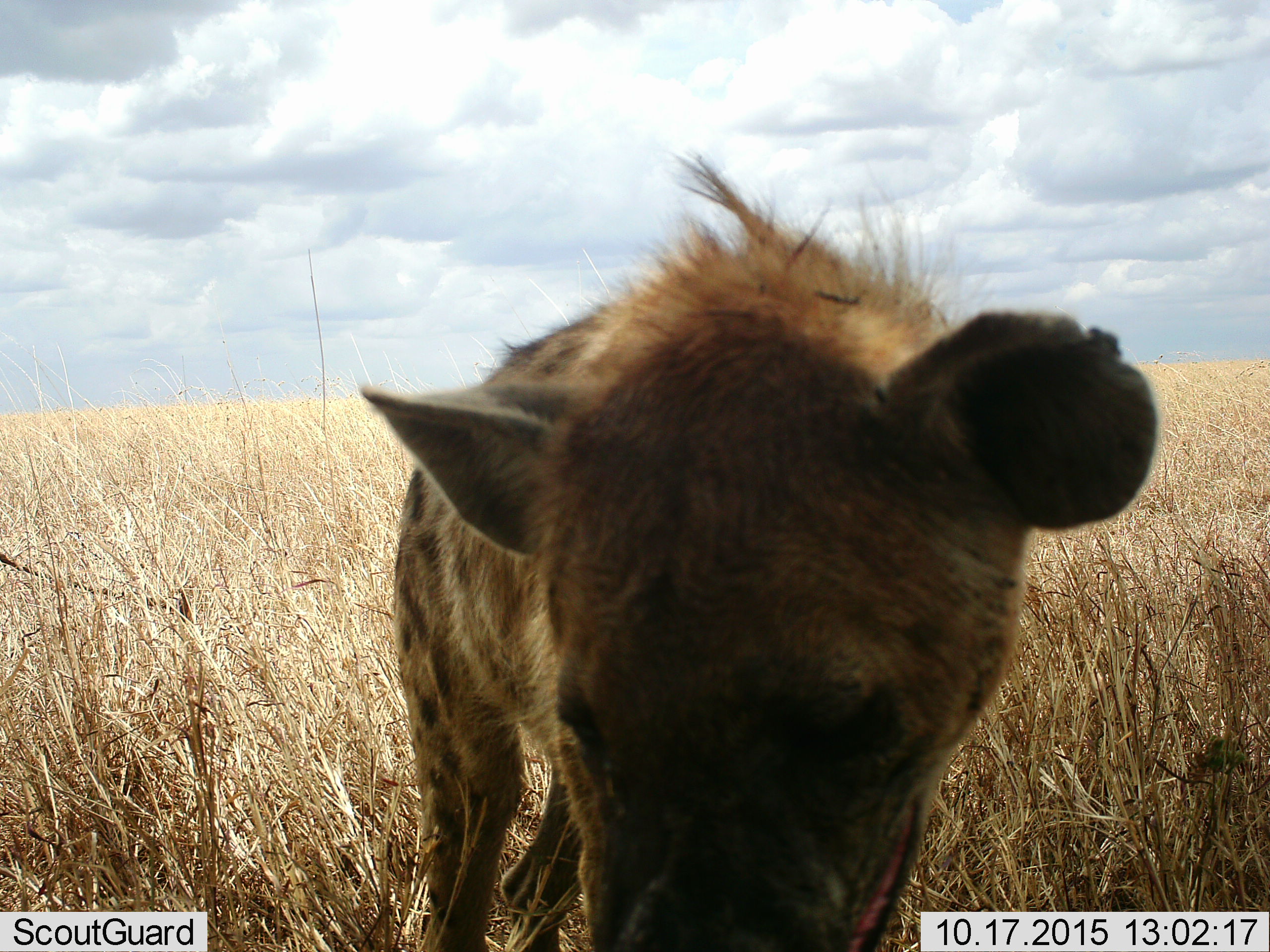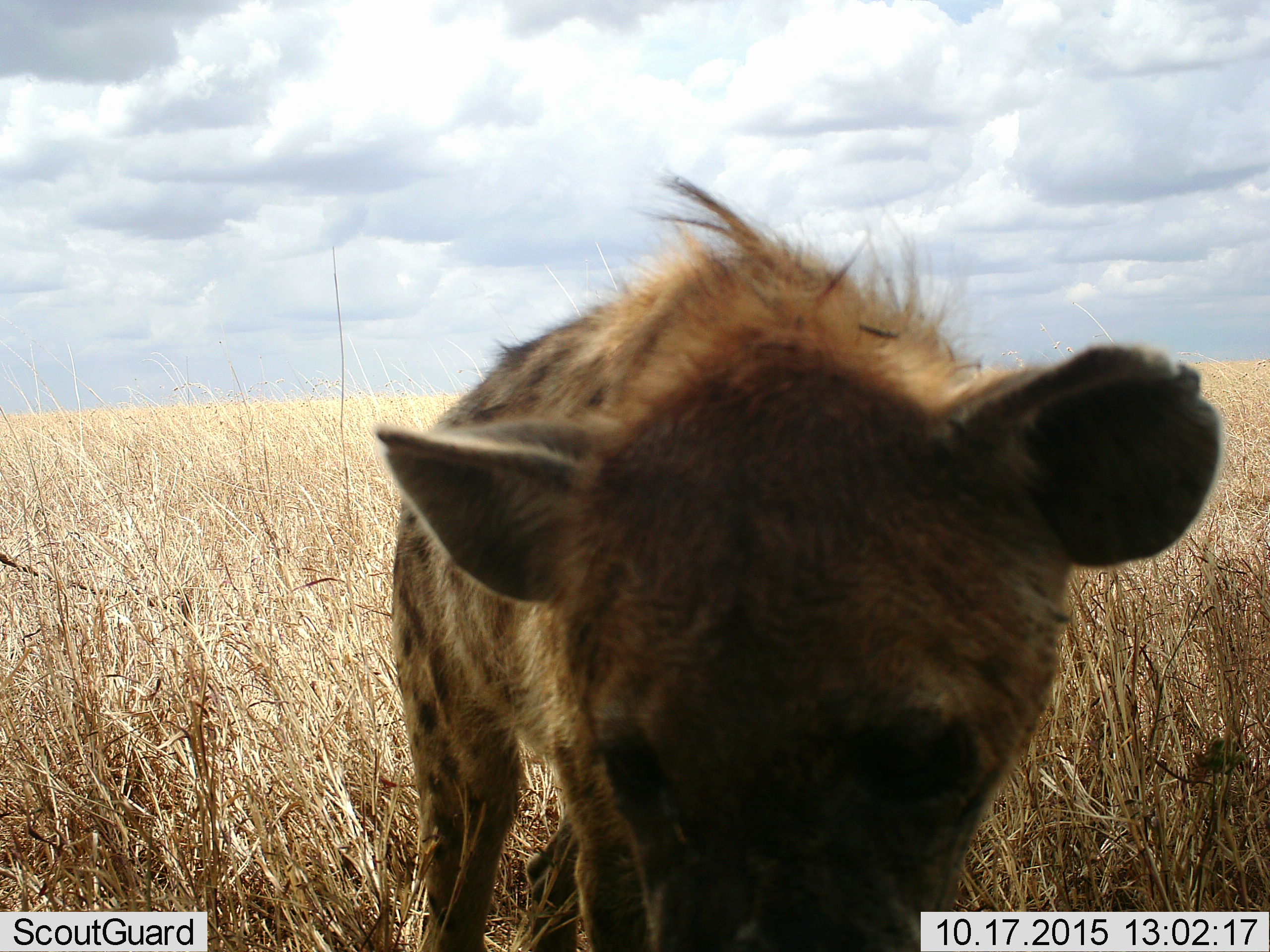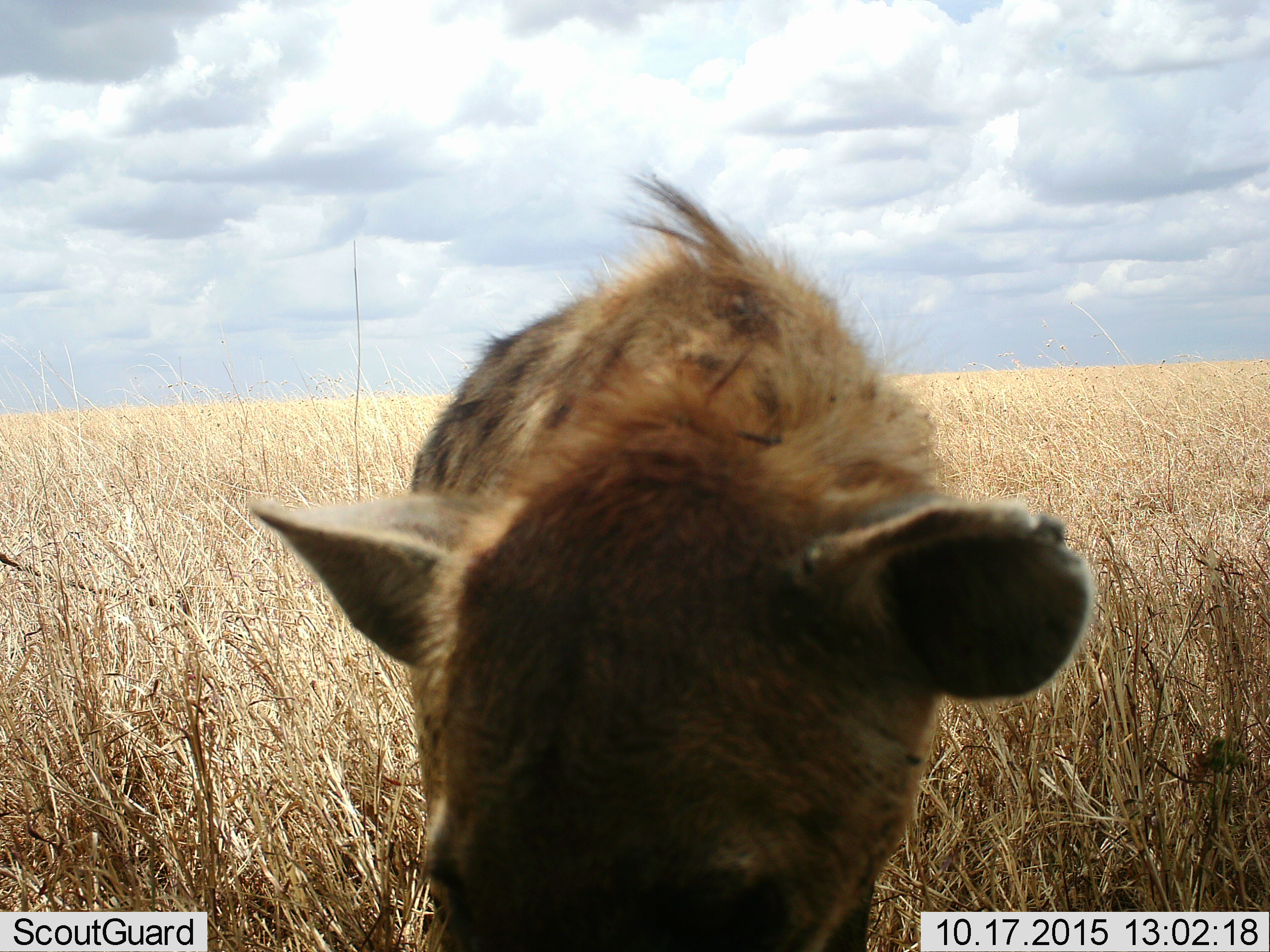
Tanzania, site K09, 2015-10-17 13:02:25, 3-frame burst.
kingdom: Animalia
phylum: Chordata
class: Mammalia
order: Carnivora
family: Hyaenidae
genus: Crocuta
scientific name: Crocuta crocuta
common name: spotted hyena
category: hyenaspotted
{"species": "hyenaspotted (spotted hyena) (Crocuta crocuta)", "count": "1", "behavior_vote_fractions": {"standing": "70%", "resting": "0%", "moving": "10%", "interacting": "30%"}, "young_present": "0%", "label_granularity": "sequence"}